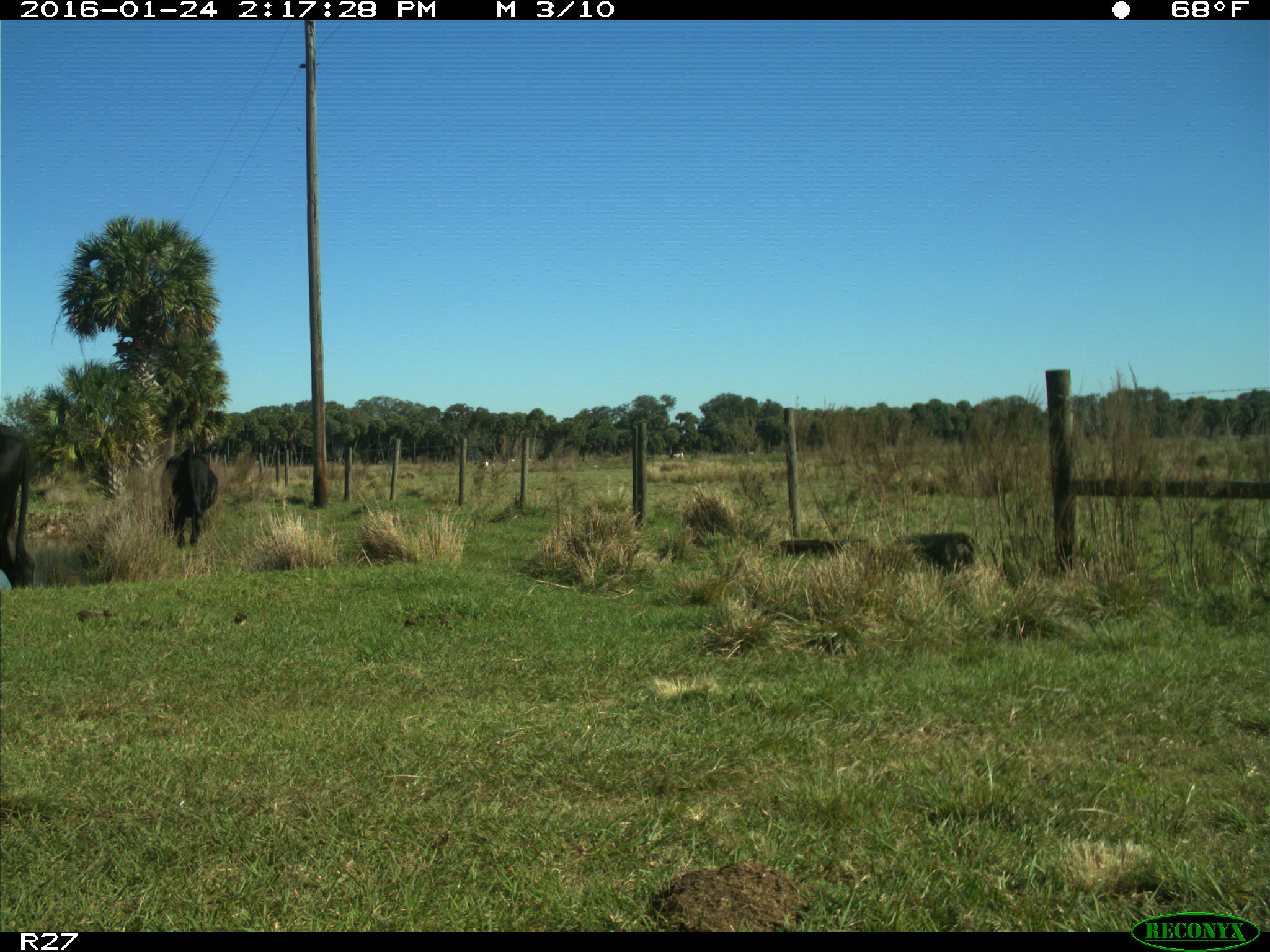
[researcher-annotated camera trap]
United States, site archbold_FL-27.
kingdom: Animalia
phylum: Chordata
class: Mammalia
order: Artiodactyla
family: Bovidae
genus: Bos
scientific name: Bos taurus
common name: domestic cow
Bos taurus (domestic cow).